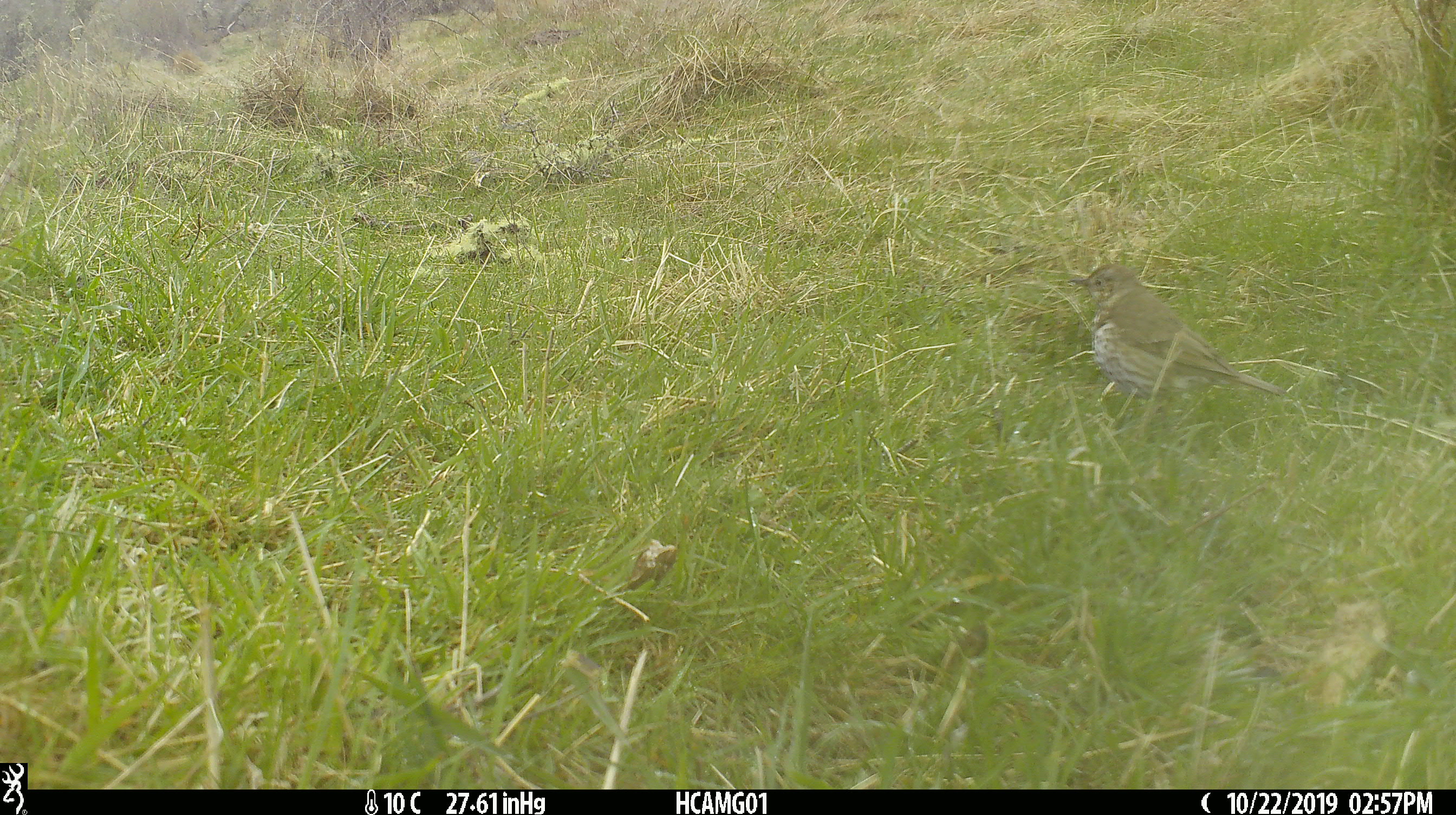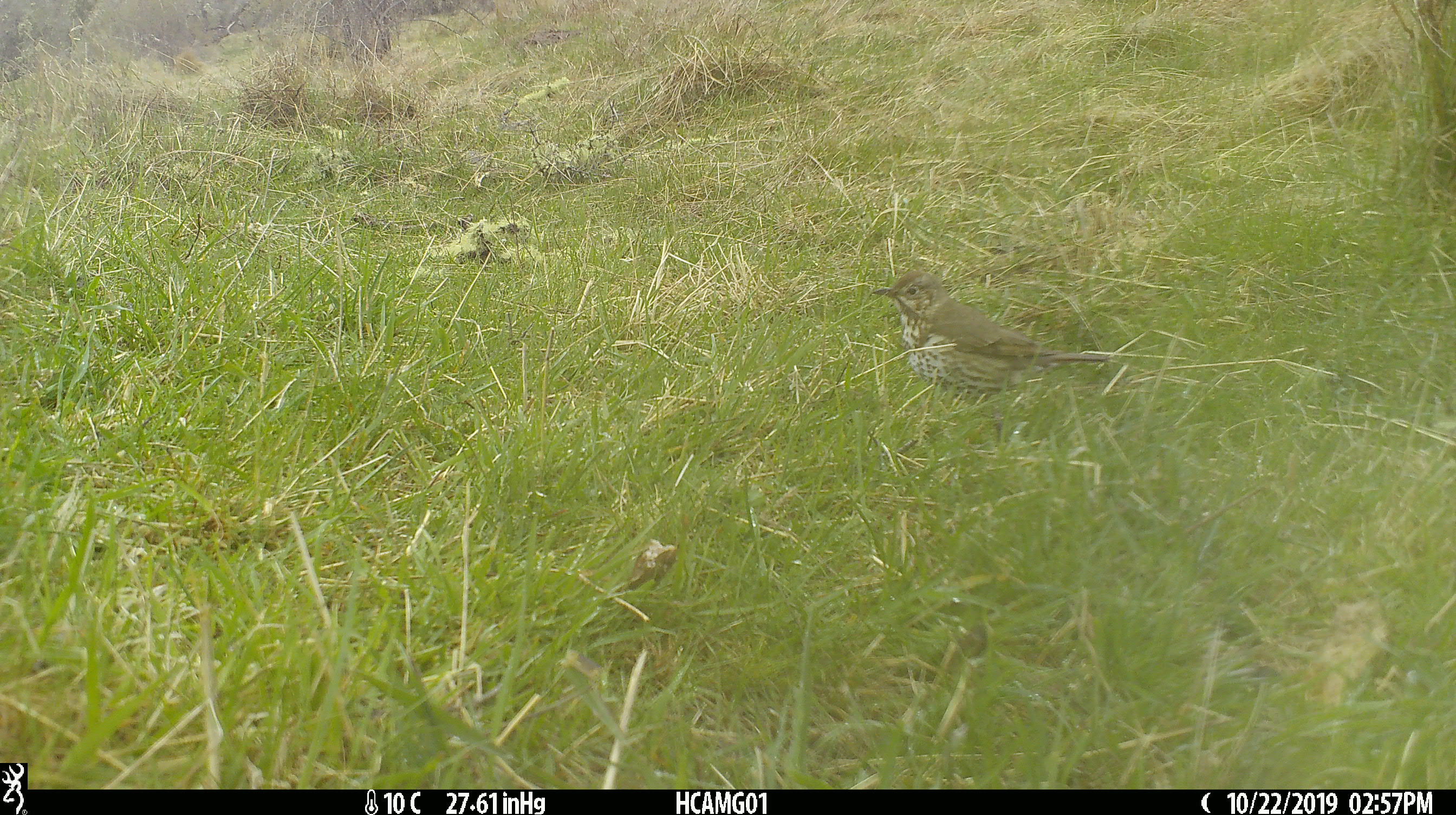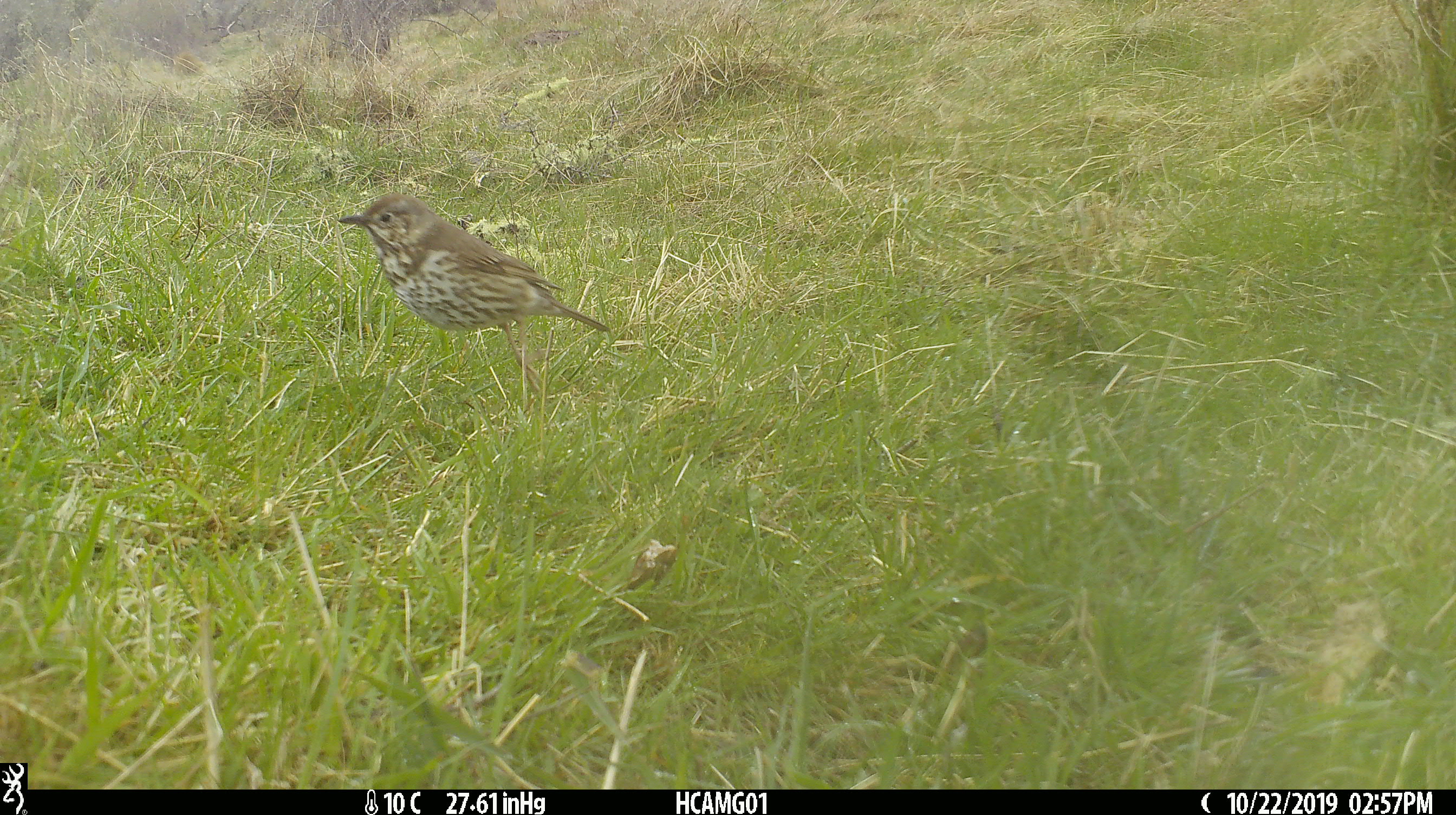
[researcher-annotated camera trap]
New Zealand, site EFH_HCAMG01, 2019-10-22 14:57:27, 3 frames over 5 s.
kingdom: Animalia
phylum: Chordata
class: Aves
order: Passeriformes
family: Turdidae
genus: Turdus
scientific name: Turdus philomelos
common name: song thrush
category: thrush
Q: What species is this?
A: Thrush (song thrush) (Turdus philomelos).